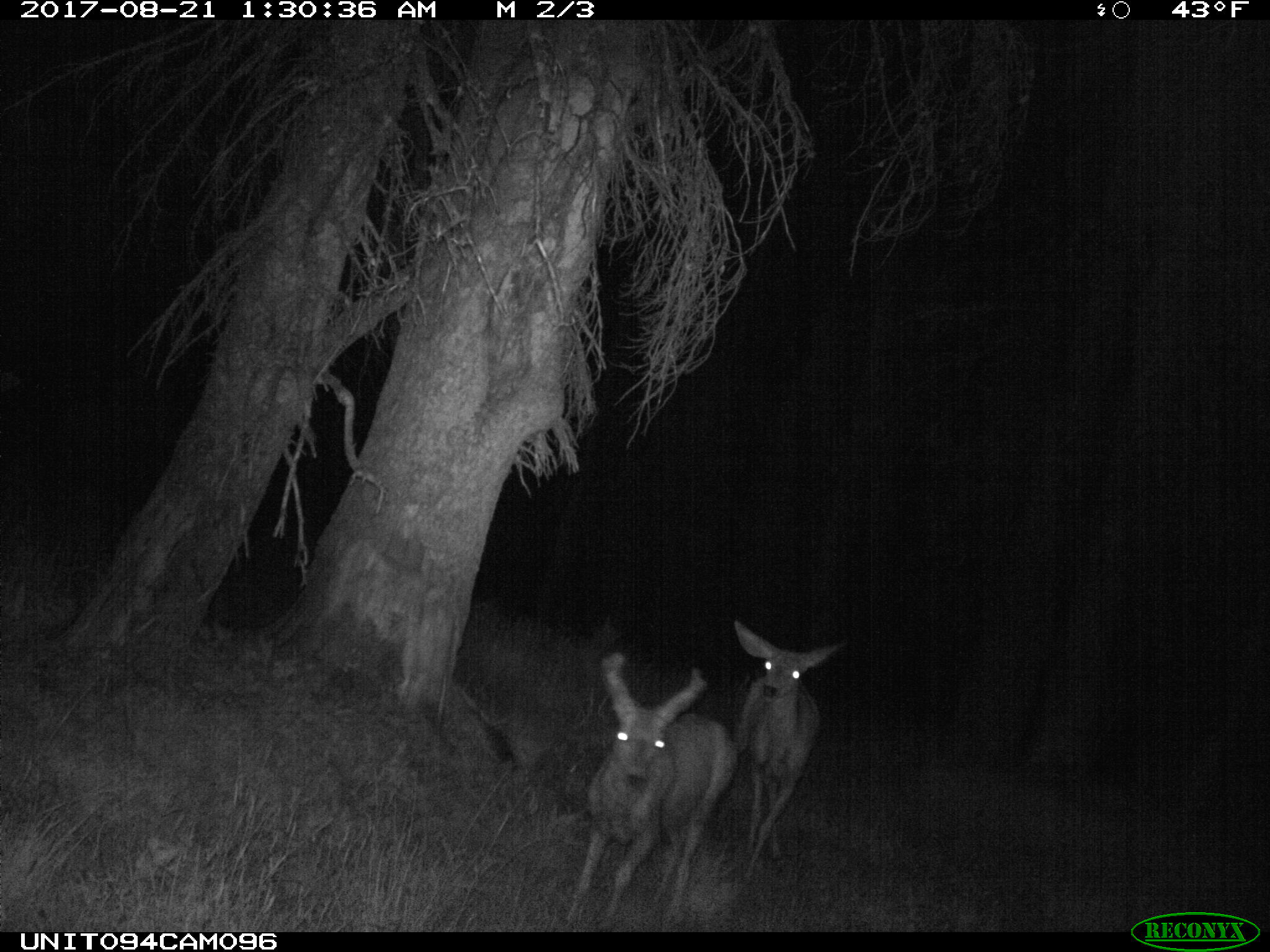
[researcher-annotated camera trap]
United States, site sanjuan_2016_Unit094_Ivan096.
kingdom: Animalia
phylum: Chordata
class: Mammalia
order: Artiodactyla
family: Cervidae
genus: Odocoileus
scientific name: Odocoileus hemionus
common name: mule deer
Odocoileus hemionus (mule deer).